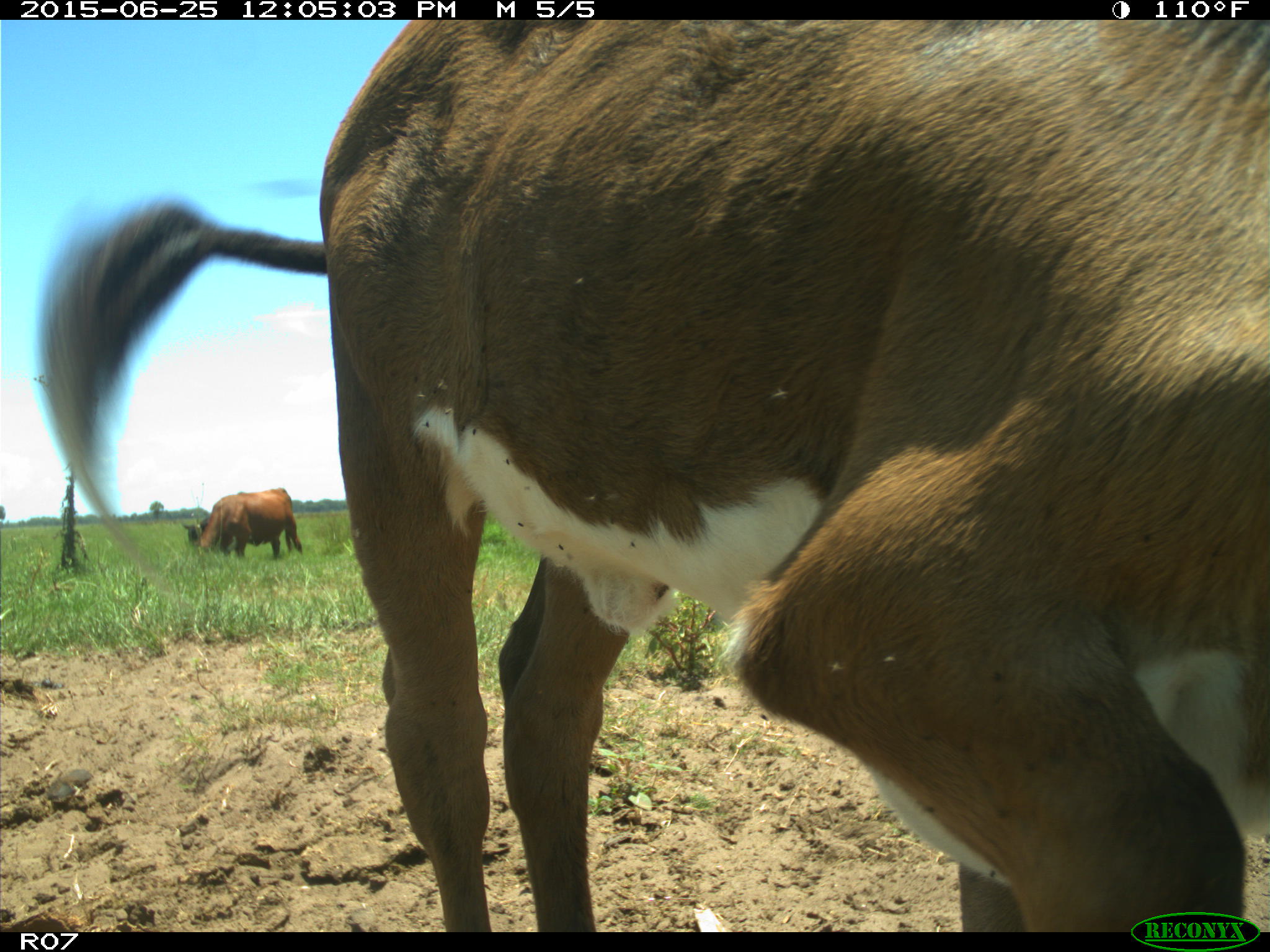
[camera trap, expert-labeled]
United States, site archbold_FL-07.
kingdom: Animalia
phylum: Chordata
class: Mammalia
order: Artiodactyla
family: Bovidae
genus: Bos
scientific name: Bos taurus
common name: domestic cow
Bos taurus (domestic cow).